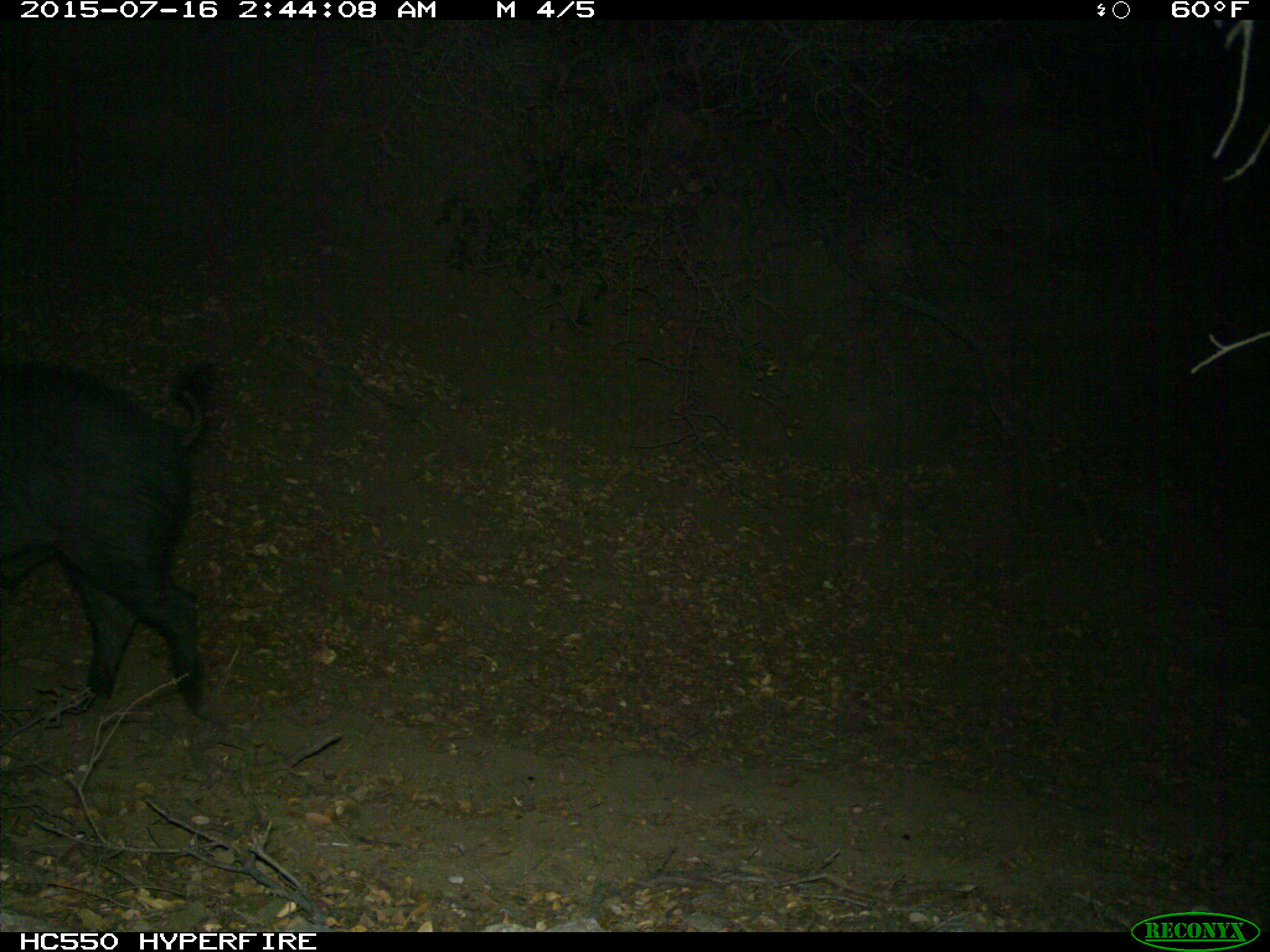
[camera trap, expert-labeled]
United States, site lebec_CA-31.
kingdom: Animalia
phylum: Chordata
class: Mammalia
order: Artiodactyla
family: Suidae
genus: Sus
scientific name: Sus scrofa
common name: wild boar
Sus scrofa (wild boar).